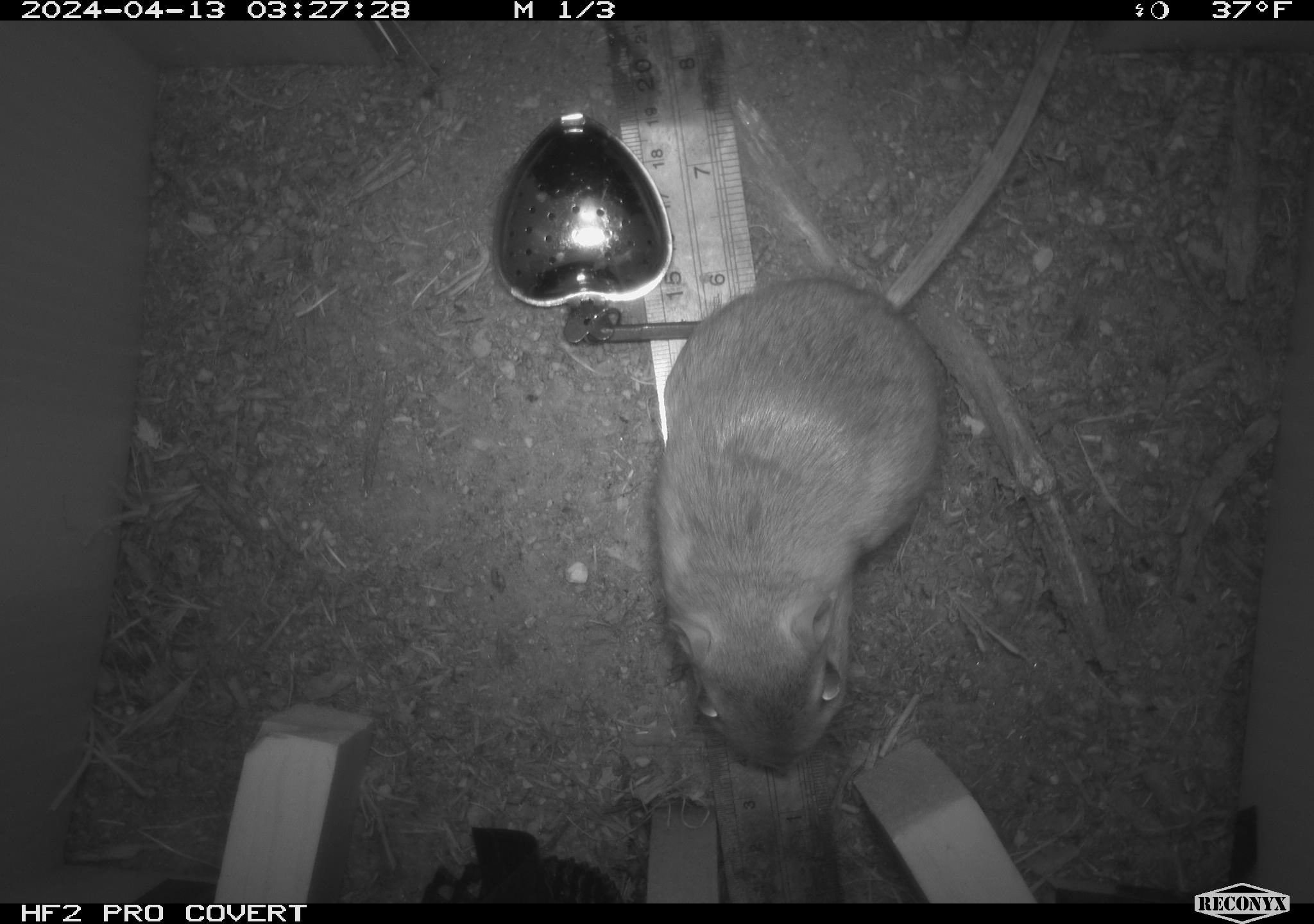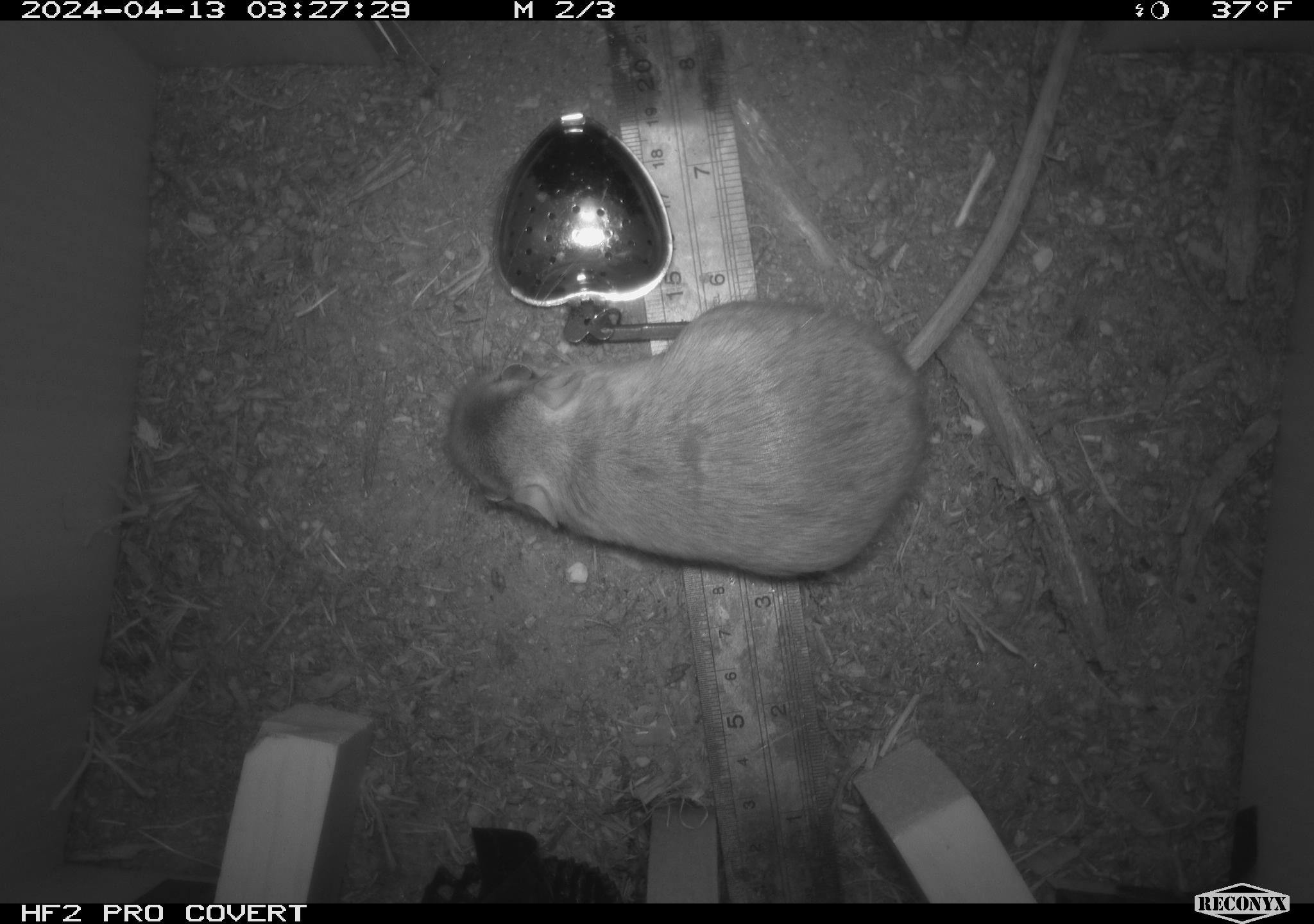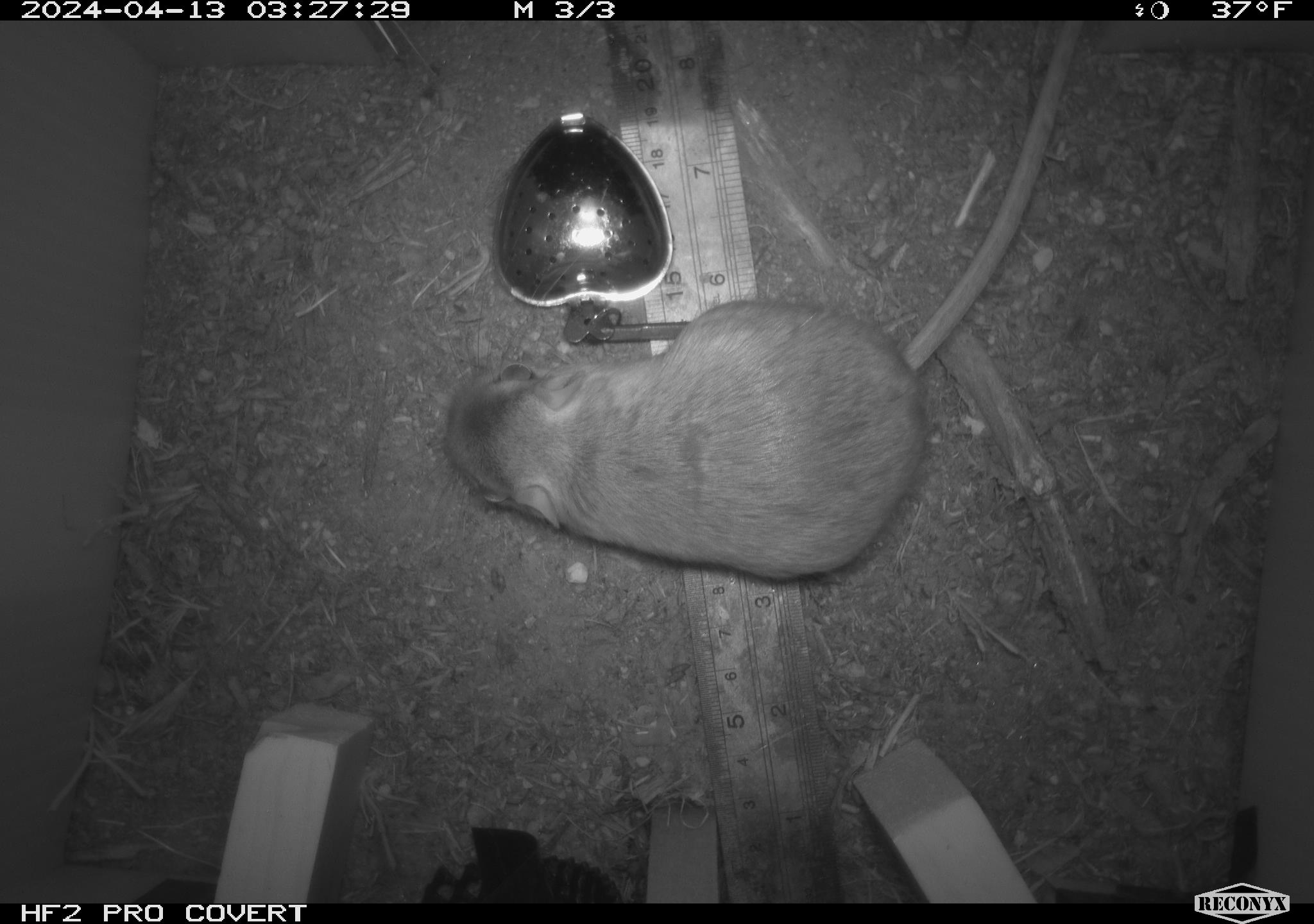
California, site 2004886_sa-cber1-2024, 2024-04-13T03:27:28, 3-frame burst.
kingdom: Animalia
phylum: Chordata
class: Mammalia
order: Rodentia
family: Heteromyidae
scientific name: Heteromyidae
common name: kangaroo rats and pocket mice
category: heteromyidae family